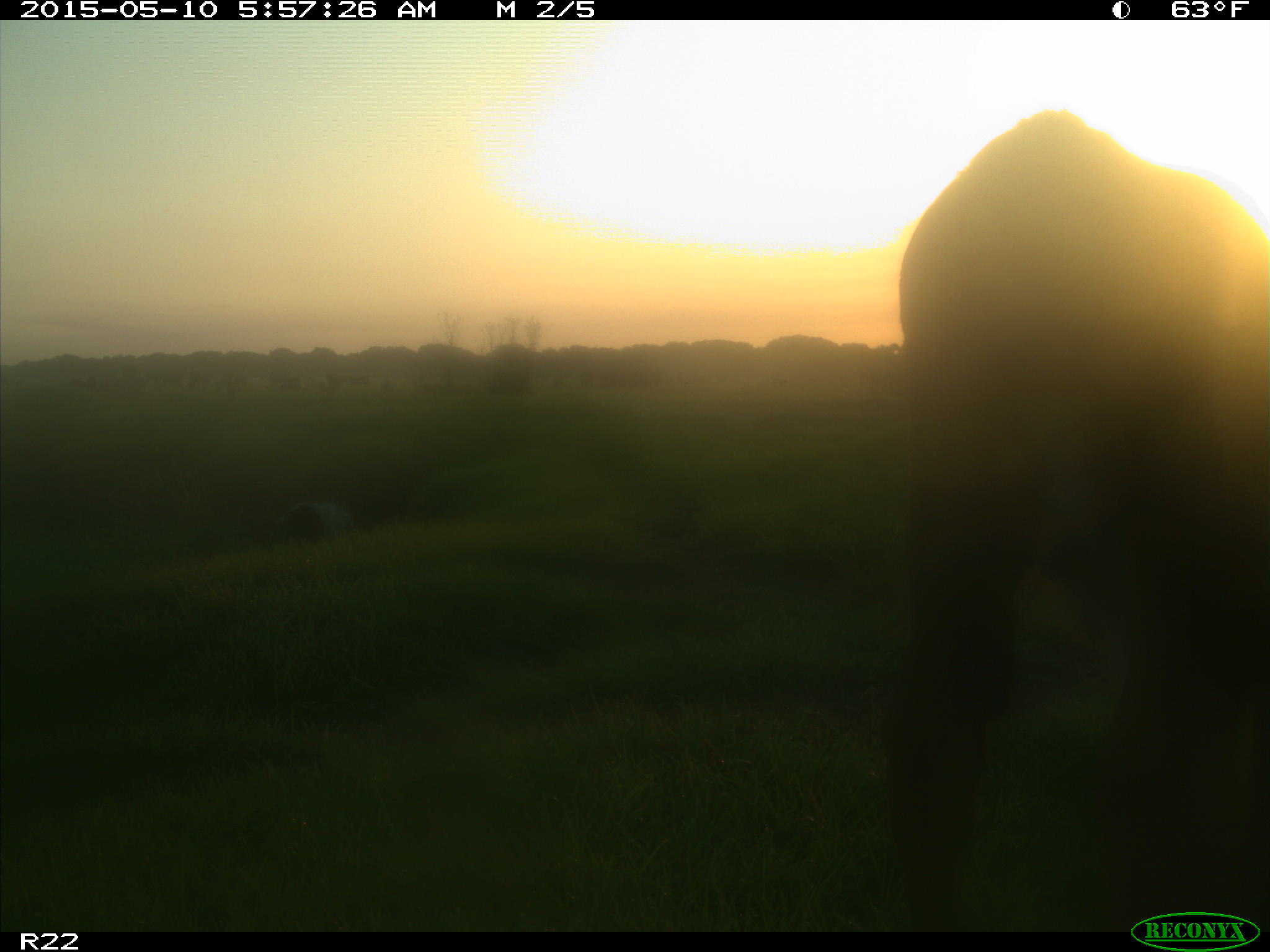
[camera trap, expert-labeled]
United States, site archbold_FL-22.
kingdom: Animalia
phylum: Chordata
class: Mammalia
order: Artiodactyla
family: Bovidae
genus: Bos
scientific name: Bos taurus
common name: domestic cow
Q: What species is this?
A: Bos taurus (domestic cow).